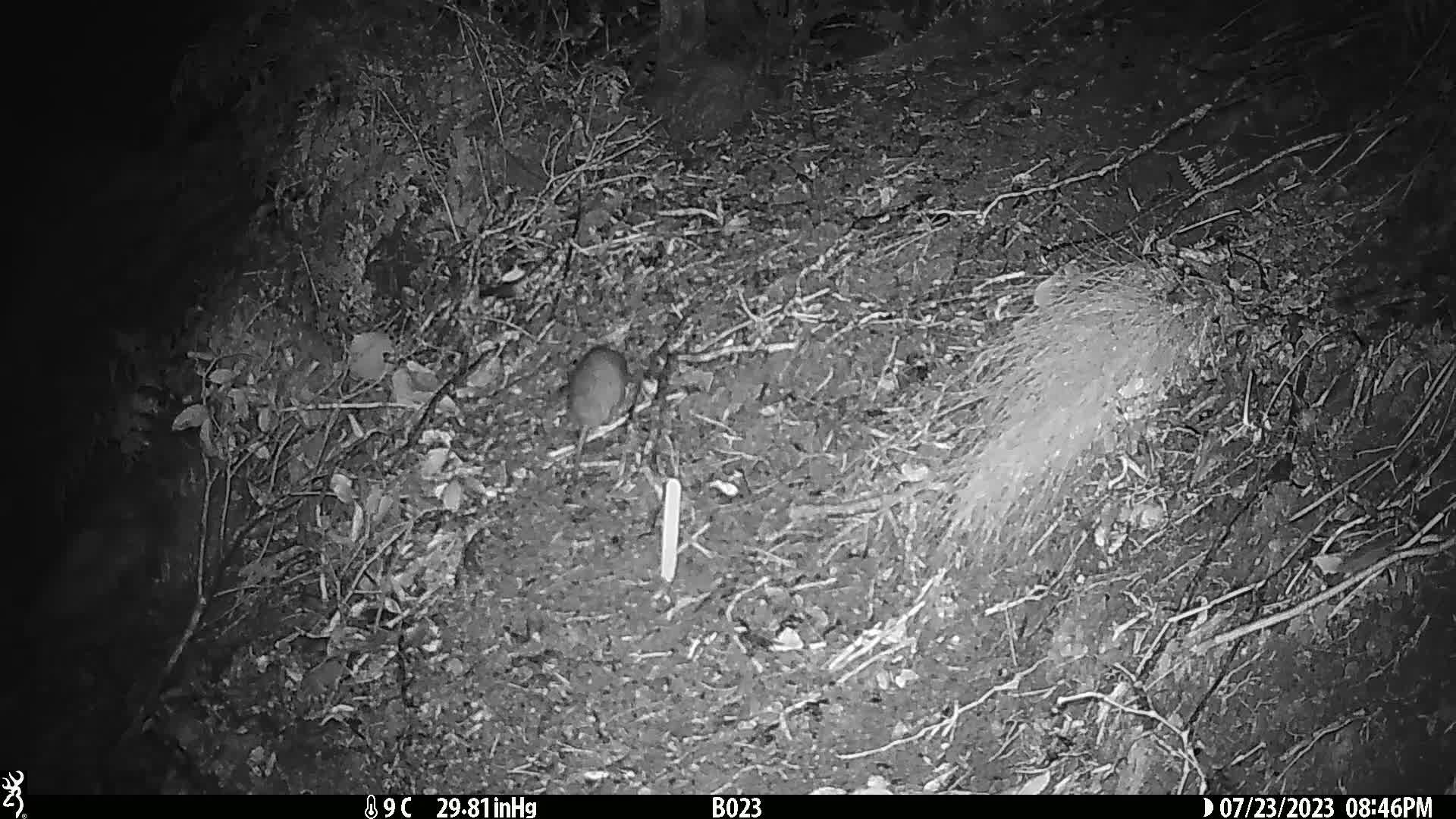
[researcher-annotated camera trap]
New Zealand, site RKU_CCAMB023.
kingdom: Animalia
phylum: Chordata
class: Mammalia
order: Rodentia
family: Muridae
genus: Rattus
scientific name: Rattus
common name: rat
Rat (Rattus).